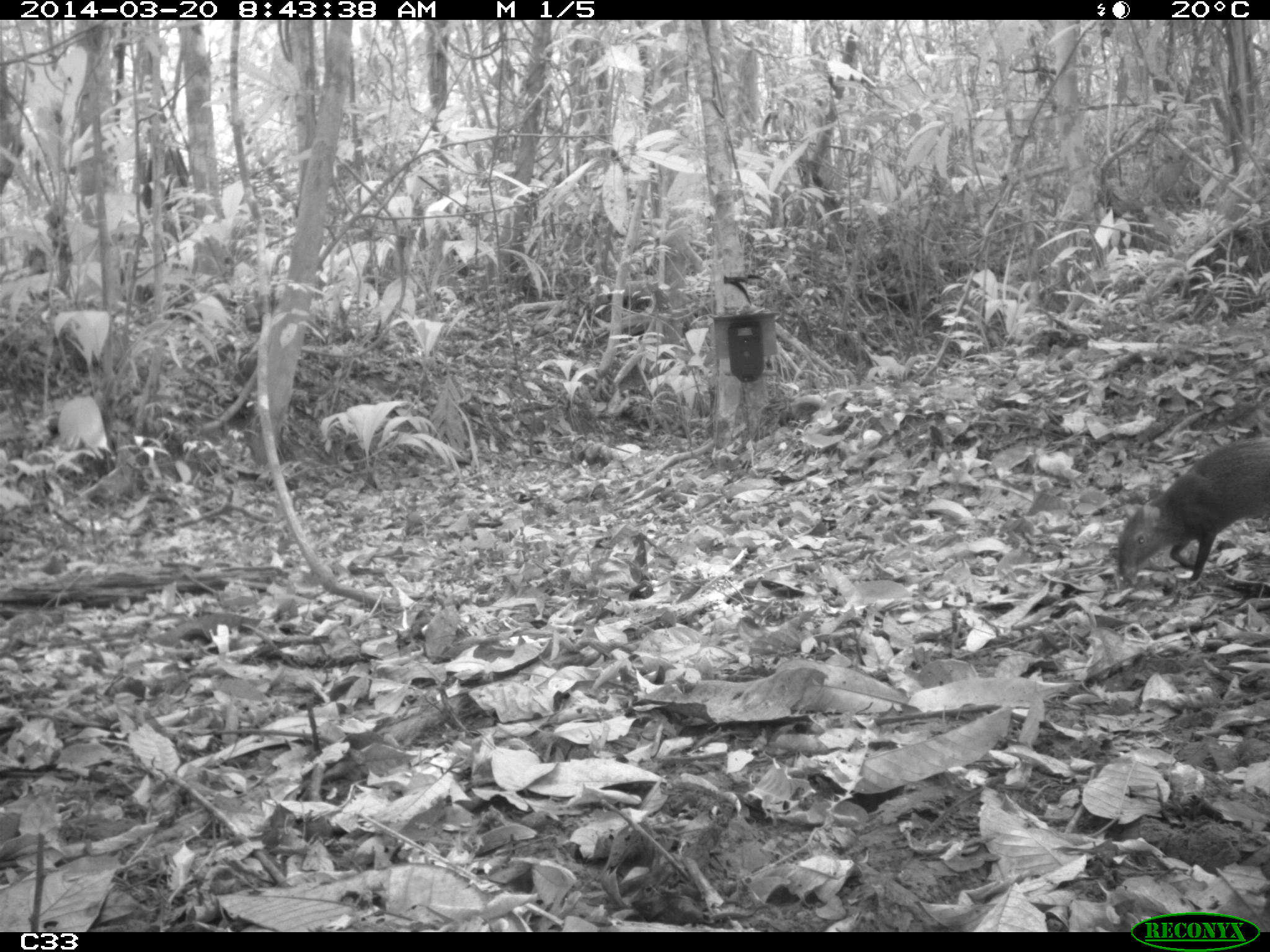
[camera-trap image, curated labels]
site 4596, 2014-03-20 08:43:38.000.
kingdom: Animalia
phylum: Chordata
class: Mammalia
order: Rodentia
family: Dasyproctidae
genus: Dasyprocta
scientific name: Dasyprocta leporina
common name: red-rumped agouti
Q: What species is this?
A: Dasyprocta leporina (red-rumped agouti).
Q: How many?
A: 1.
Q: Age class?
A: Adult.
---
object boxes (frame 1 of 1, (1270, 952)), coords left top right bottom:
dasyprocta leporina: 1117 435 1269 585